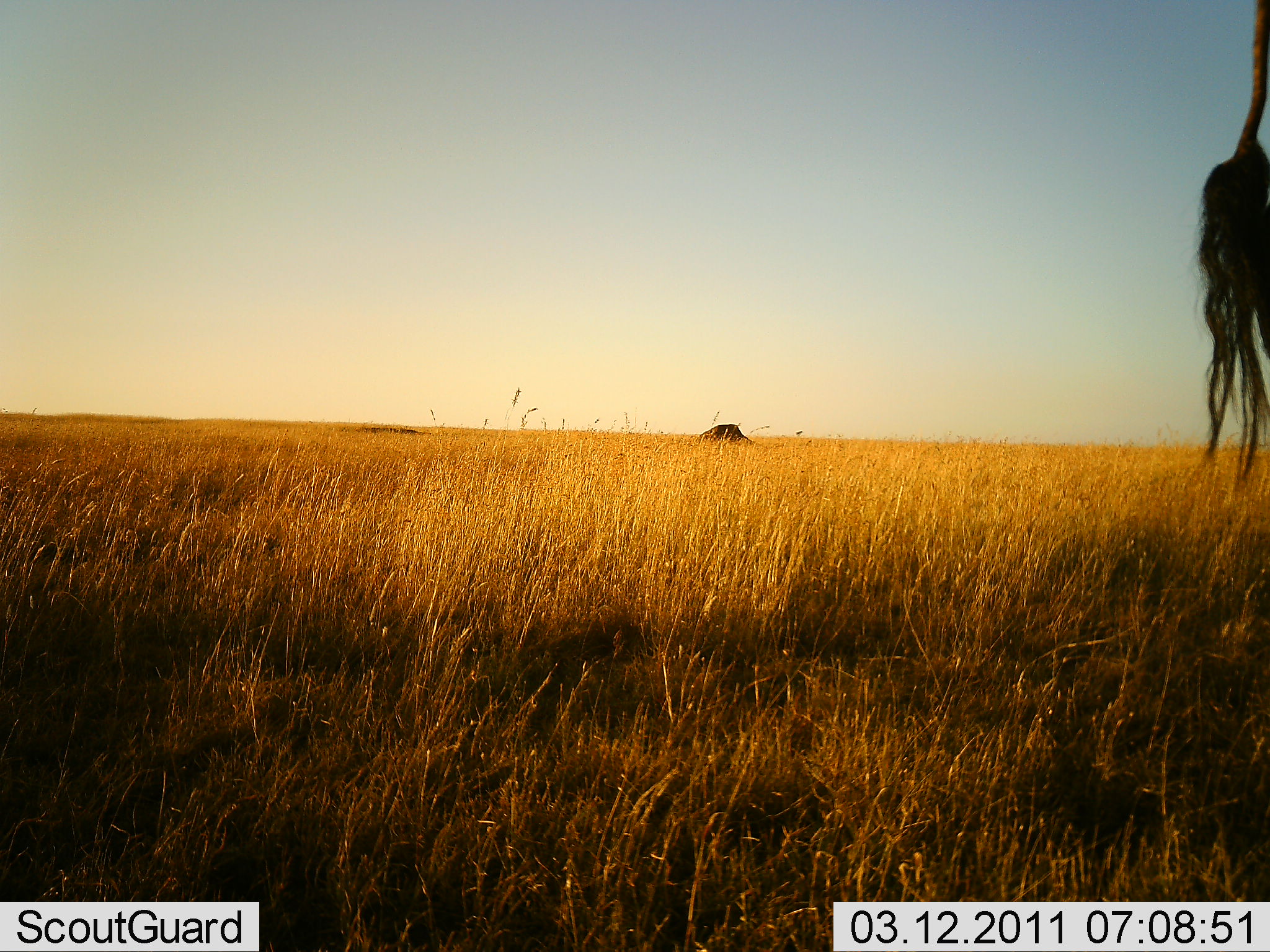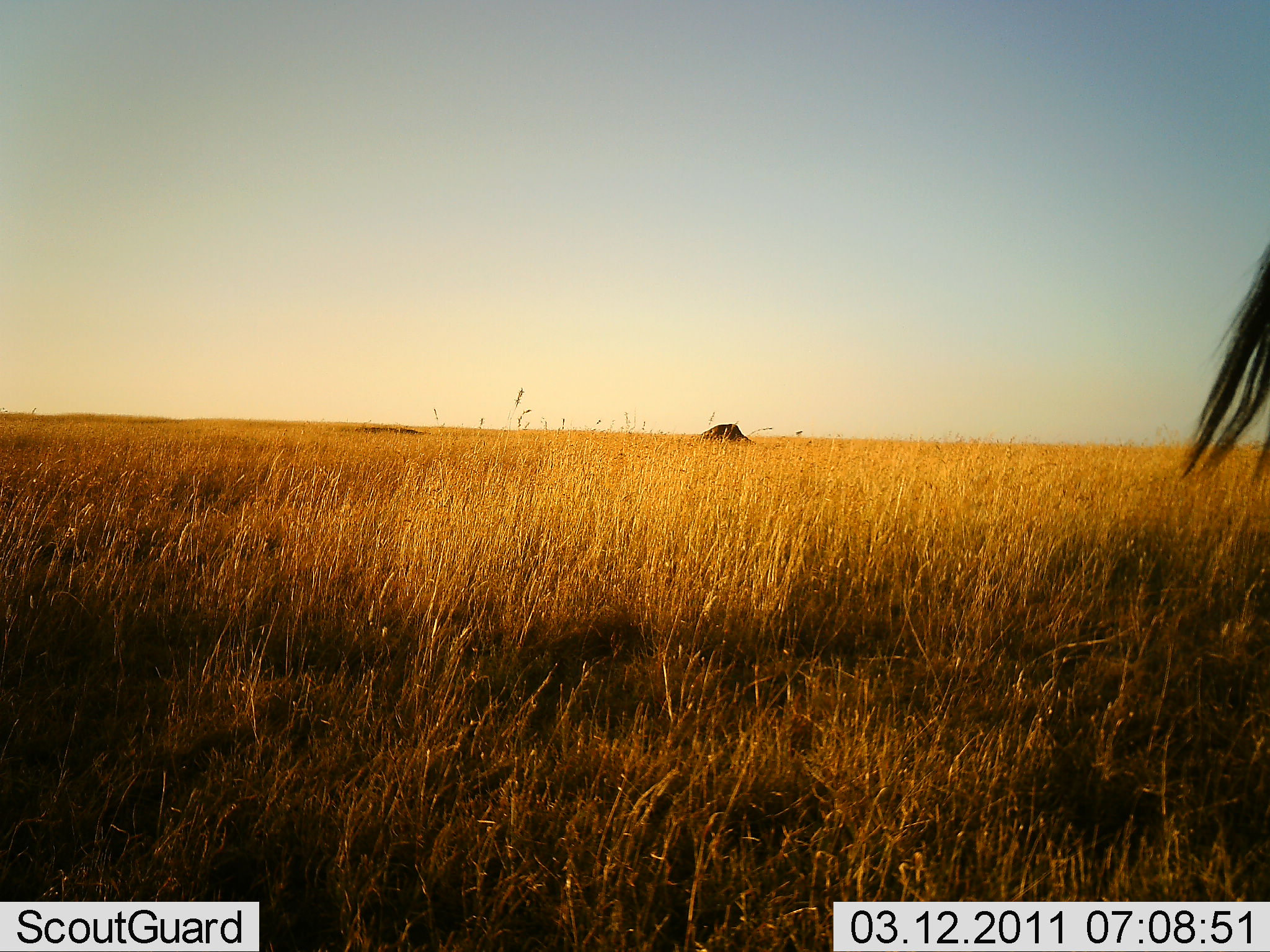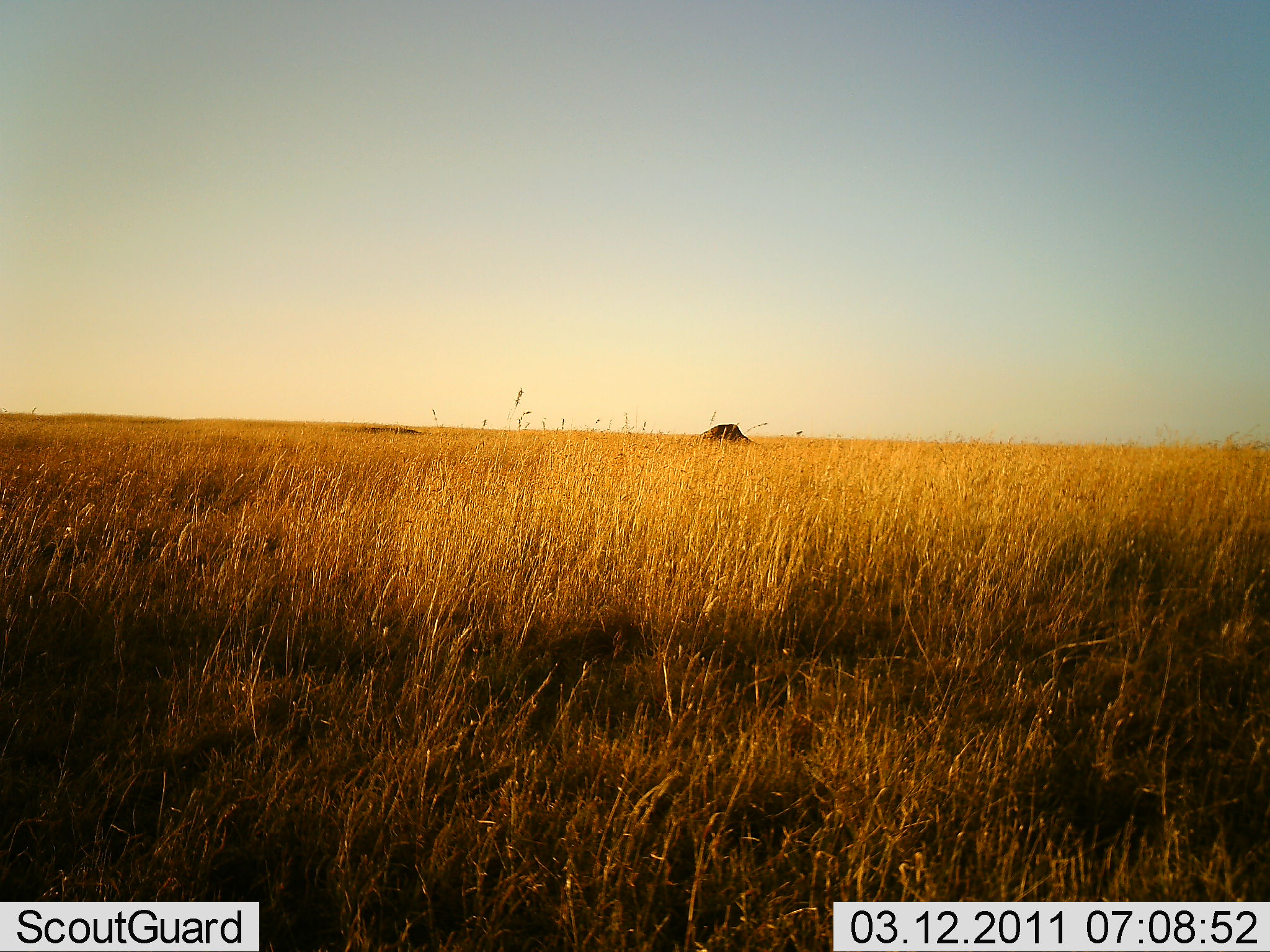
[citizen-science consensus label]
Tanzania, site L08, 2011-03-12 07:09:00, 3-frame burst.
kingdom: Animalia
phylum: Chordata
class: Mammalia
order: Artiodactyla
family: Bovidae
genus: Connochaetes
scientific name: Connochaetes taurinus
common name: blue wildebeest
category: wildebeest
Wildebeest (blue wildebeest) (Connochaetes taurinus), count 1. Behavior (volunteer vote fractions): standing 83%, resting 0%, moving 17%, interacting 0%. Young present (vote fraction): 0%. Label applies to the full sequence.